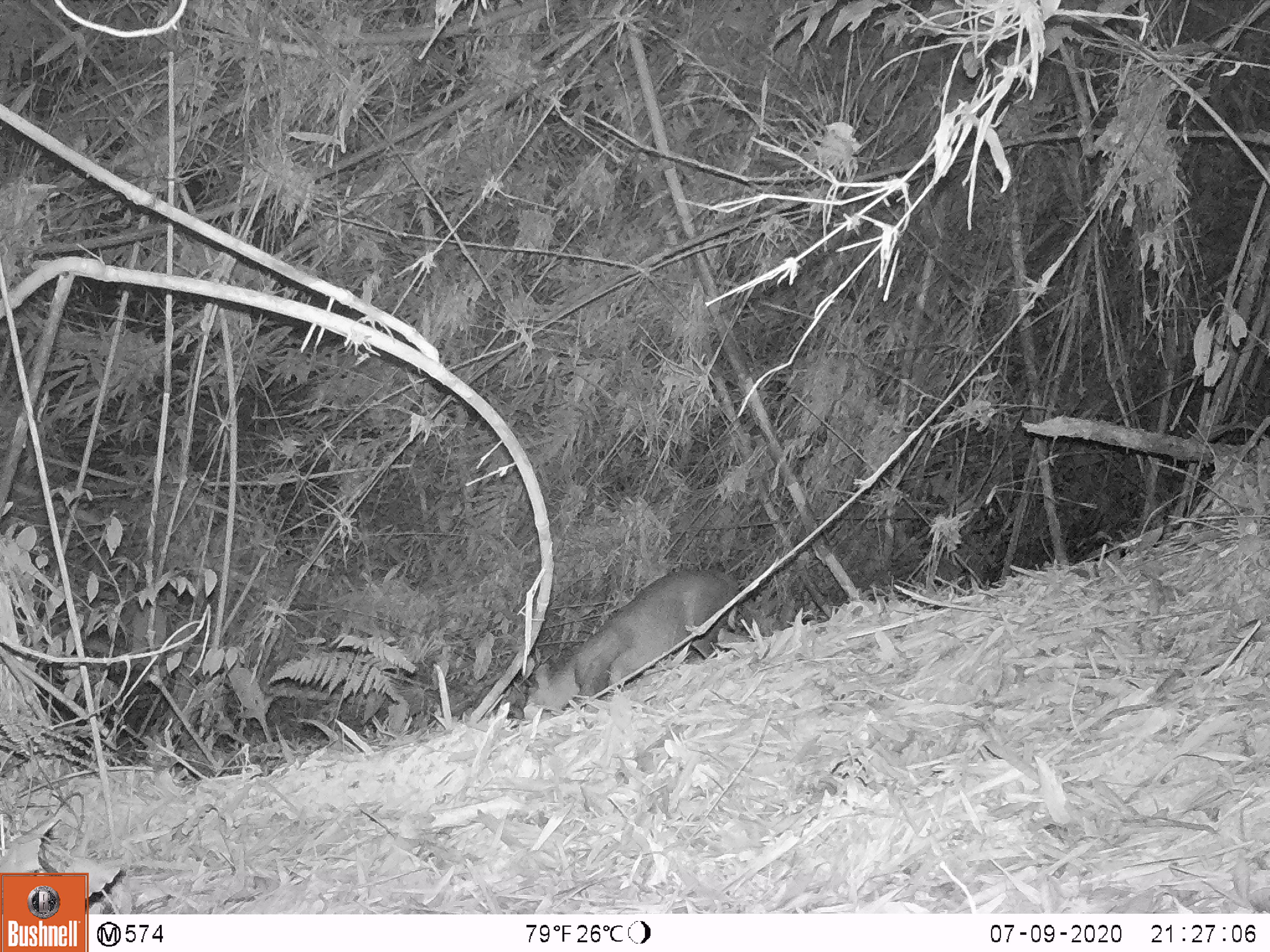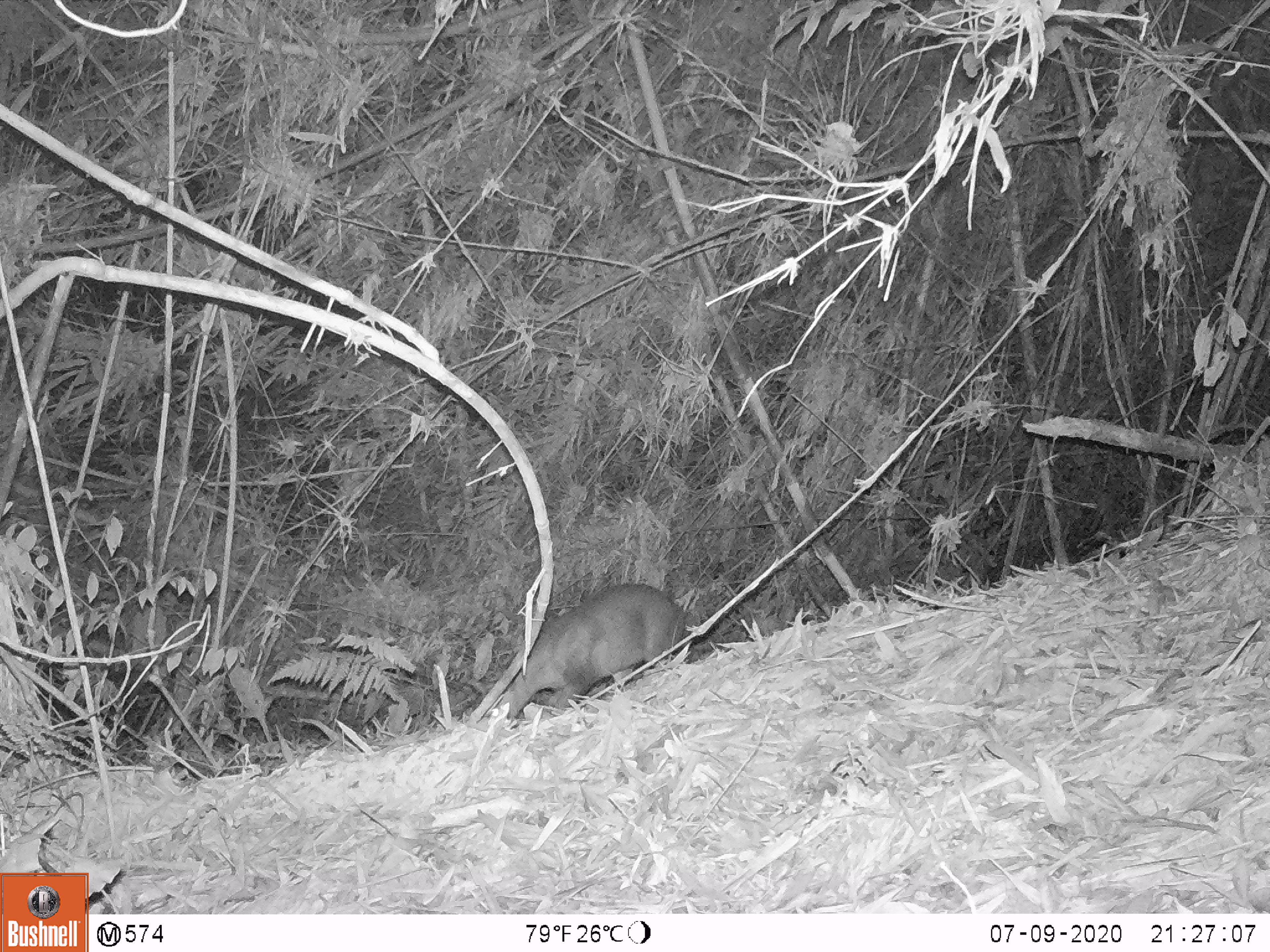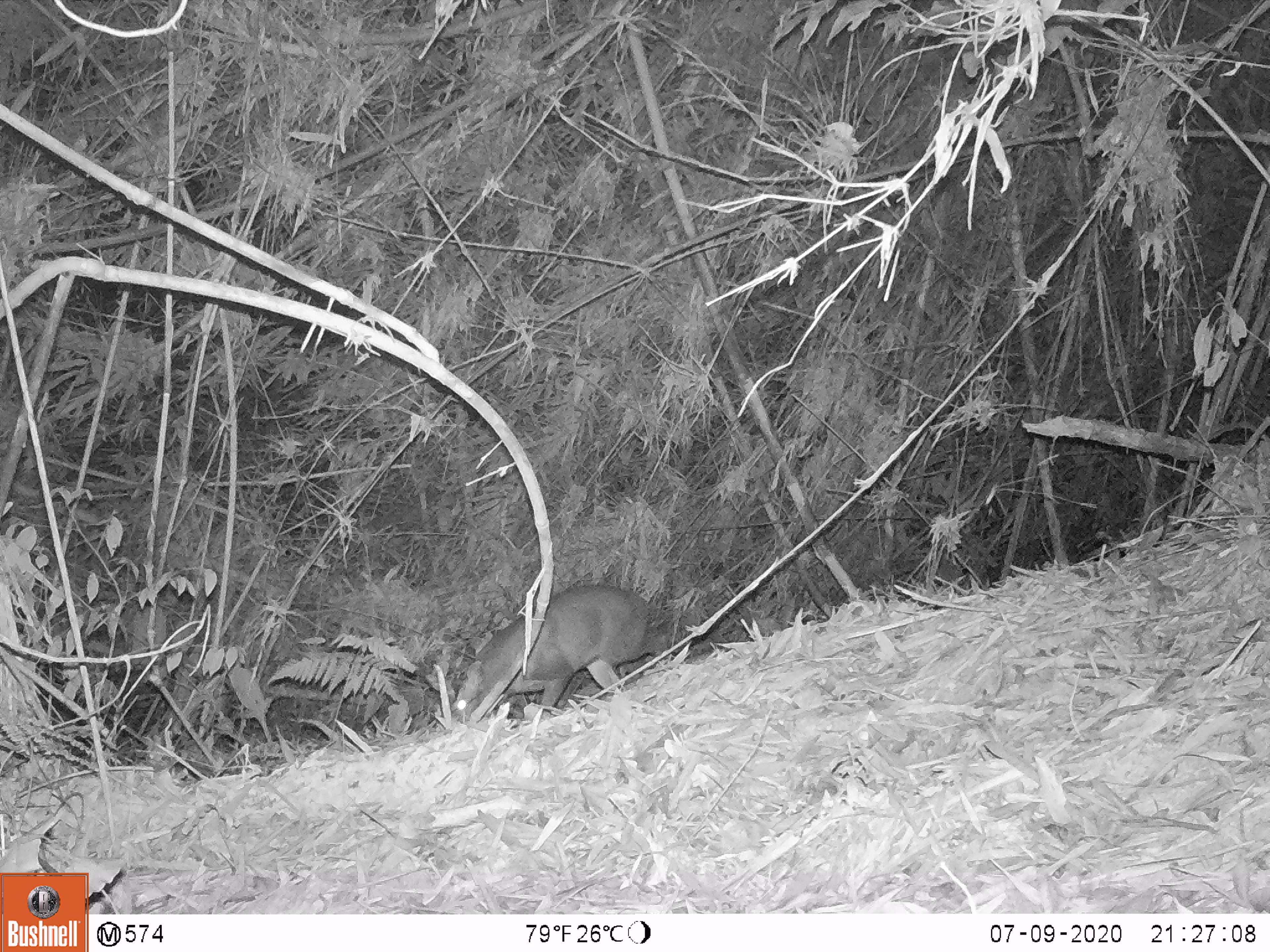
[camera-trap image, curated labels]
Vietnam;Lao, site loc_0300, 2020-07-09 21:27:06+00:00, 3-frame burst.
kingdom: Animalia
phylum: Chordata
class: Mammalia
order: Artiodactyla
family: Cervidae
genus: Muntiacus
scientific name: Muntiacus rooseveltorum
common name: roosevelt's muntjac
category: roosevelts muntjac group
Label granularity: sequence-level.